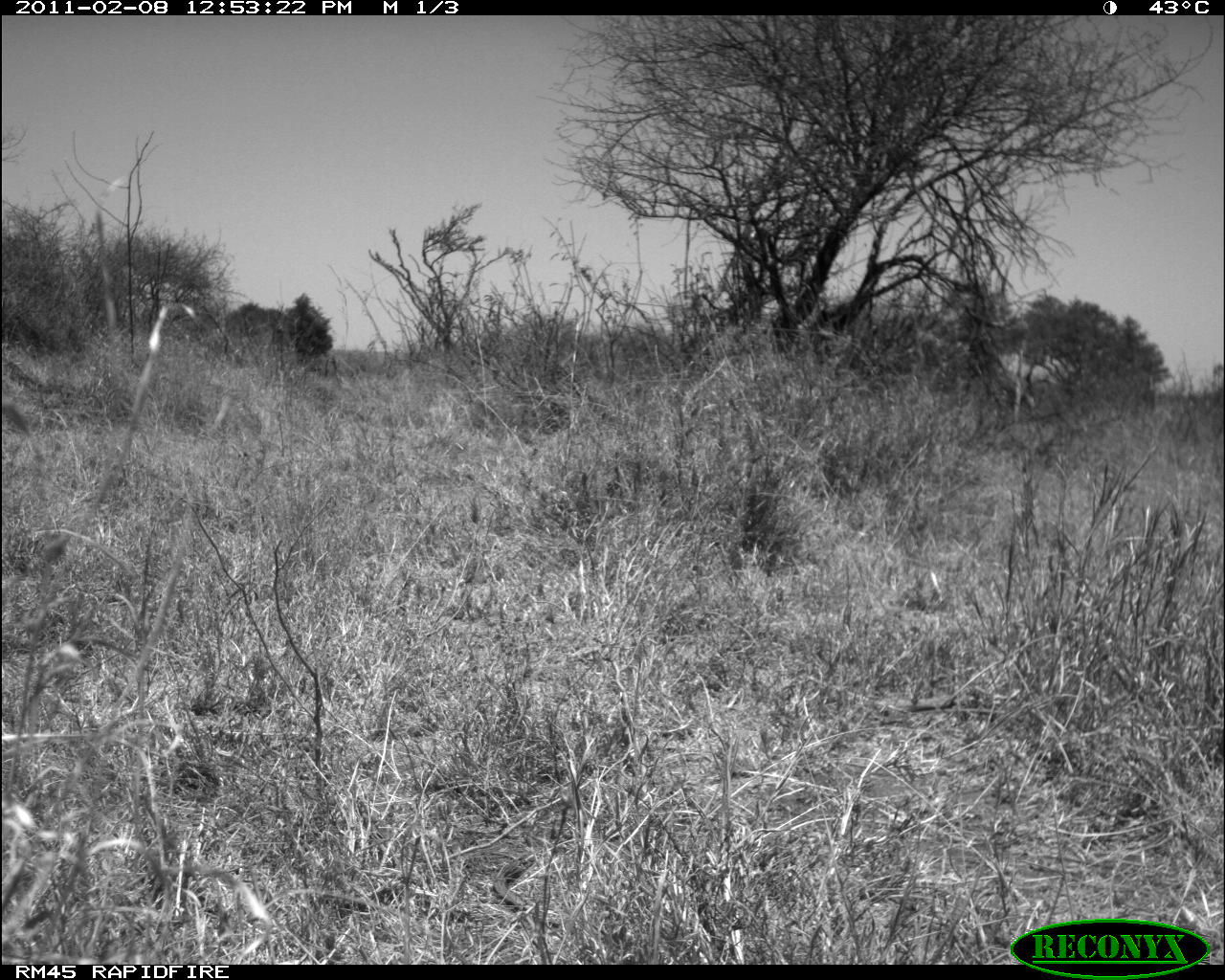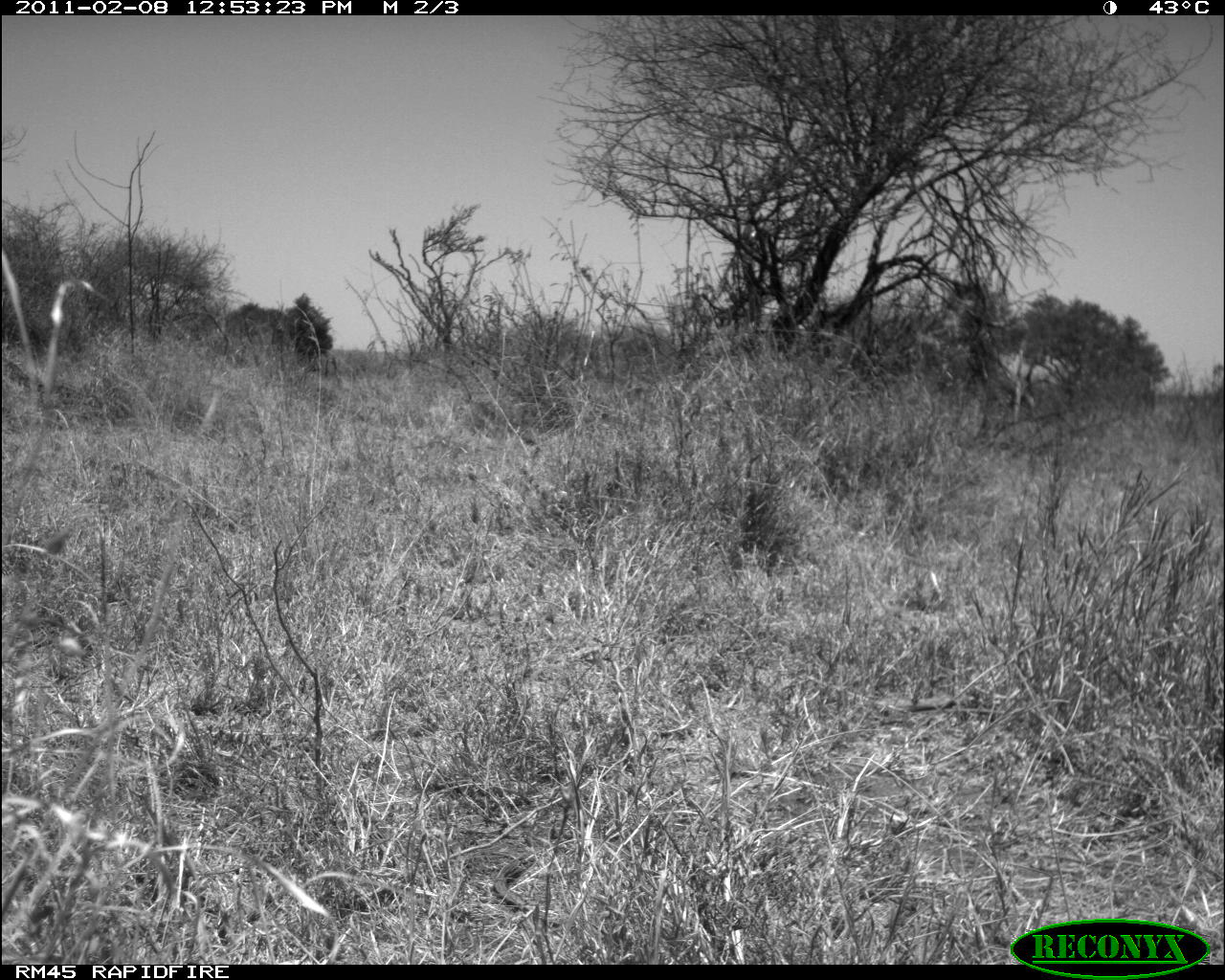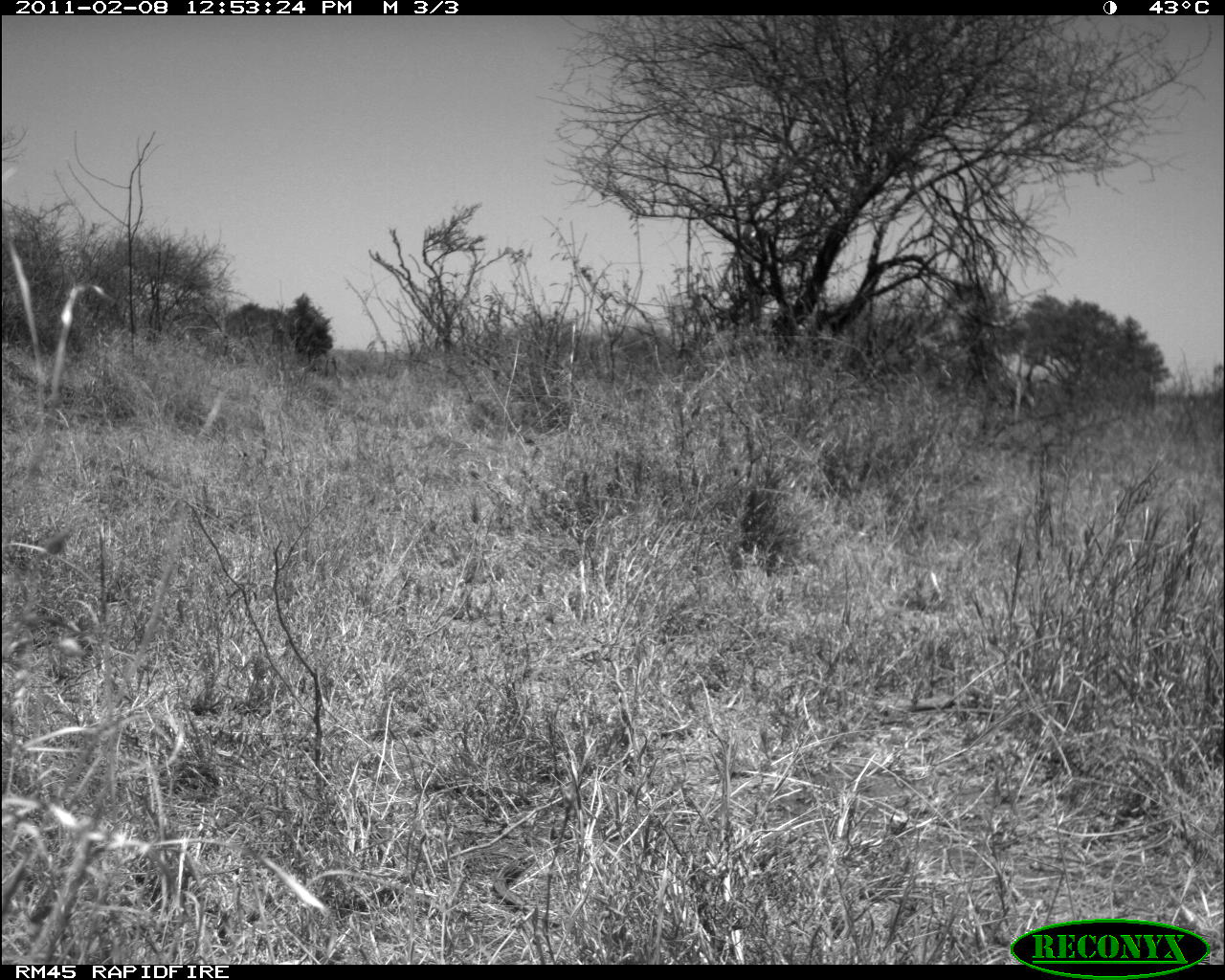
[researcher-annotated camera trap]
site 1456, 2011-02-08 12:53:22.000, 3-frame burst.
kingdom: Animalia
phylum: Chordata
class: Mammalia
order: Proboscidea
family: Elephantidae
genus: Loxodonta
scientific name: Loxodonta africana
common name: african bush elephant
Loxodonta africana (african bush elephant), count 2.